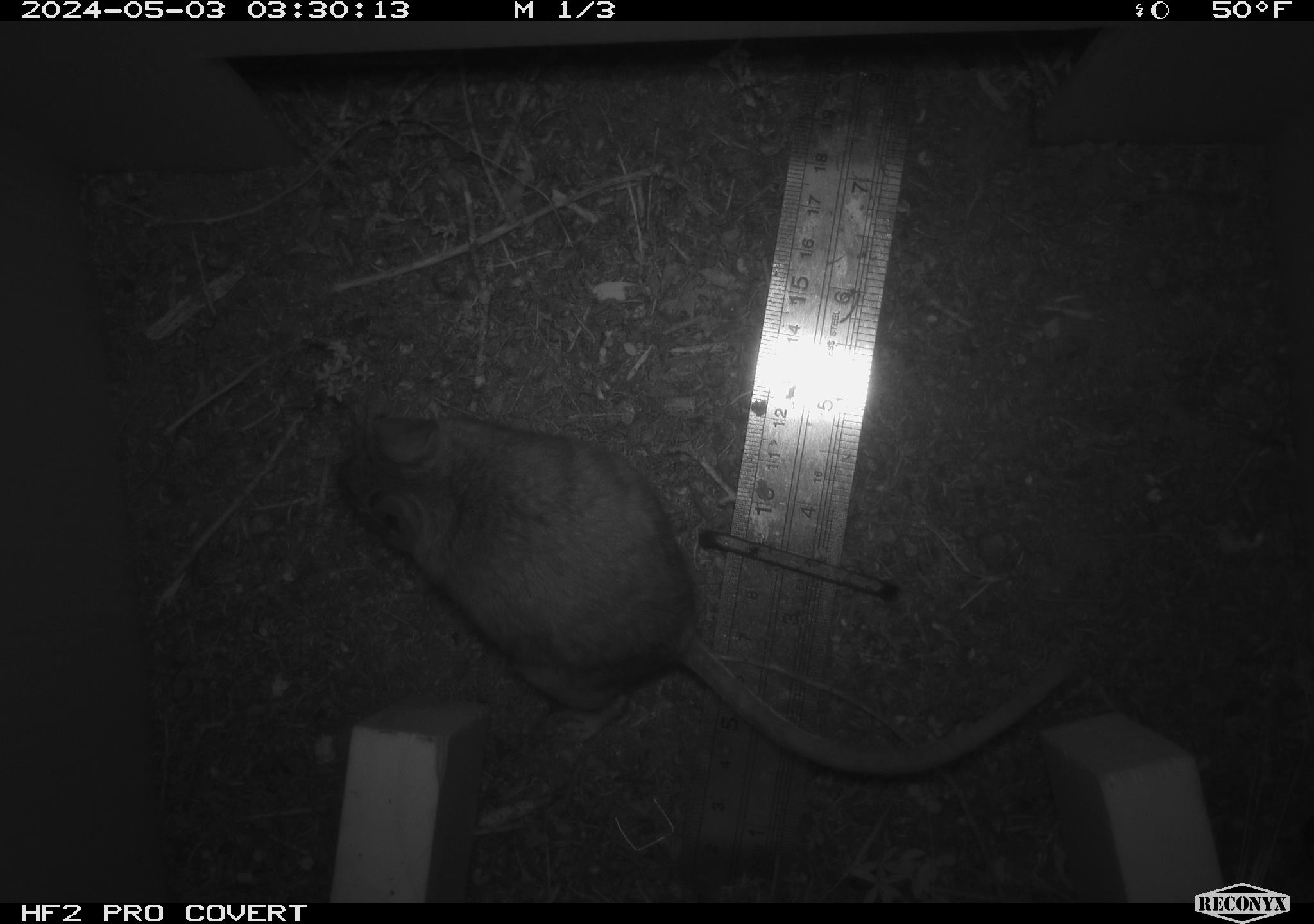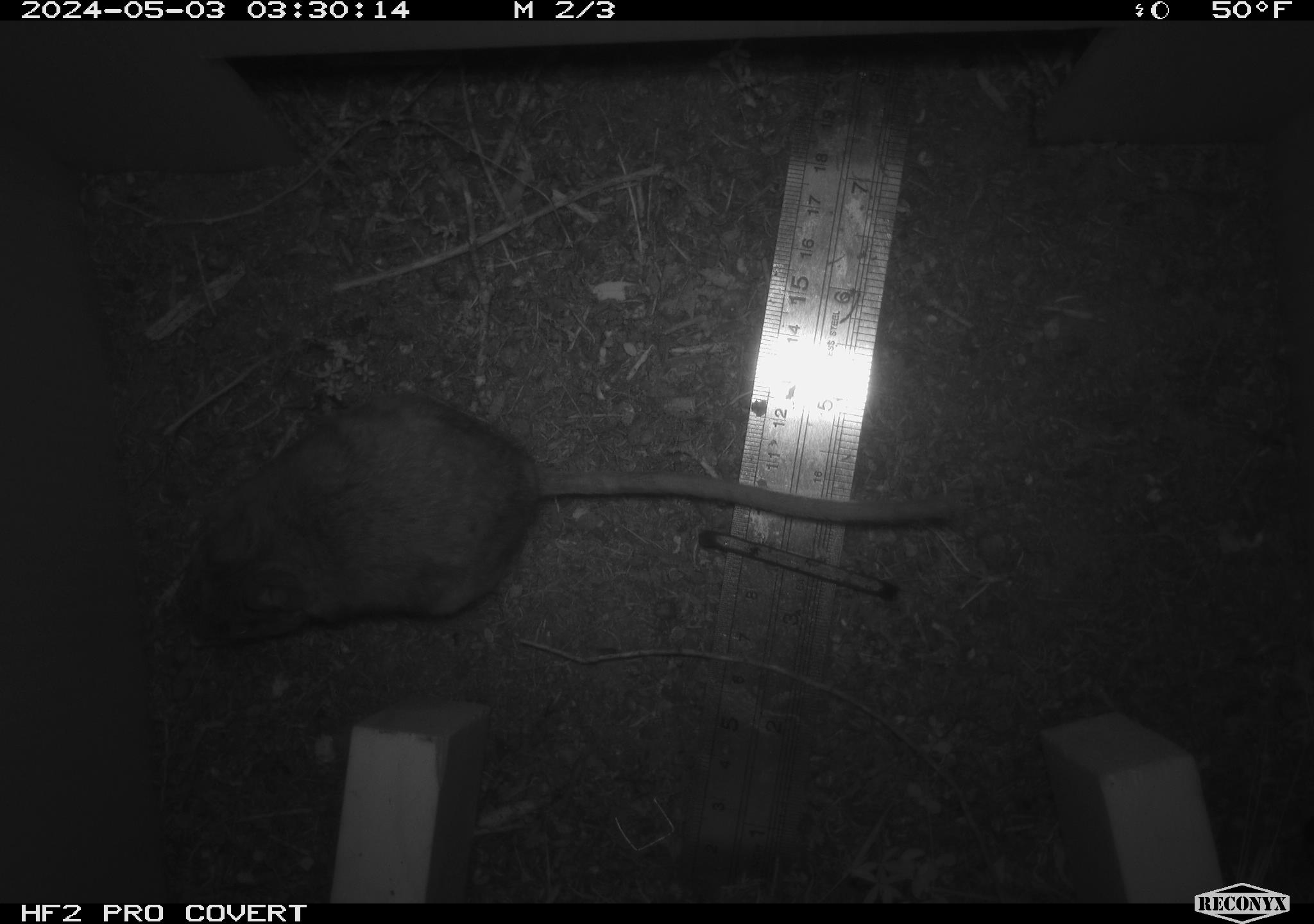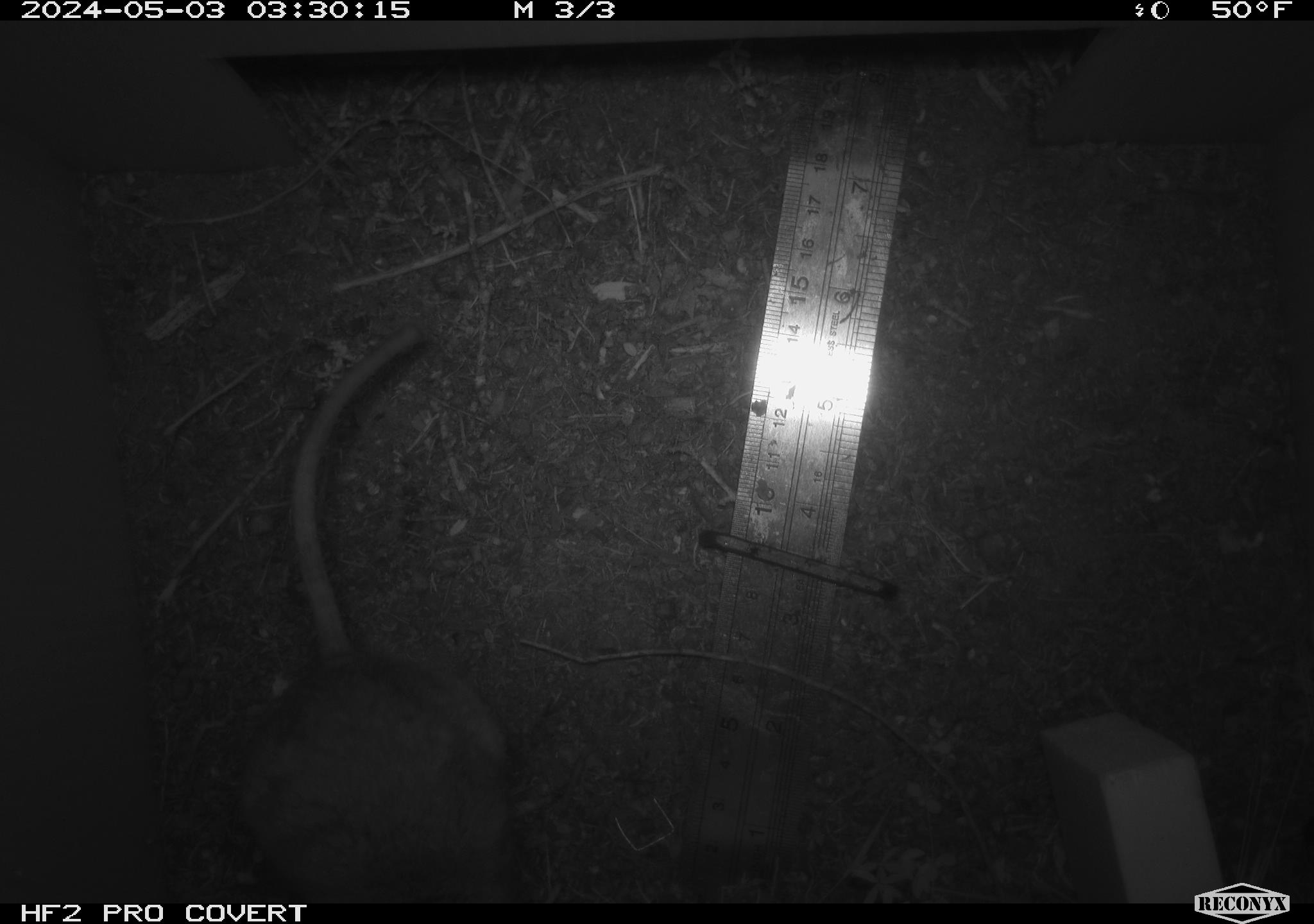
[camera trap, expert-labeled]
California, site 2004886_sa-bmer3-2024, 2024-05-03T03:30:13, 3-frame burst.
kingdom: Animalia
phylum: Chordata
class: Mammalia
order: Rodentia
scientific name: Rodentia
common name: mouse species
Mouse species (Rodentia).